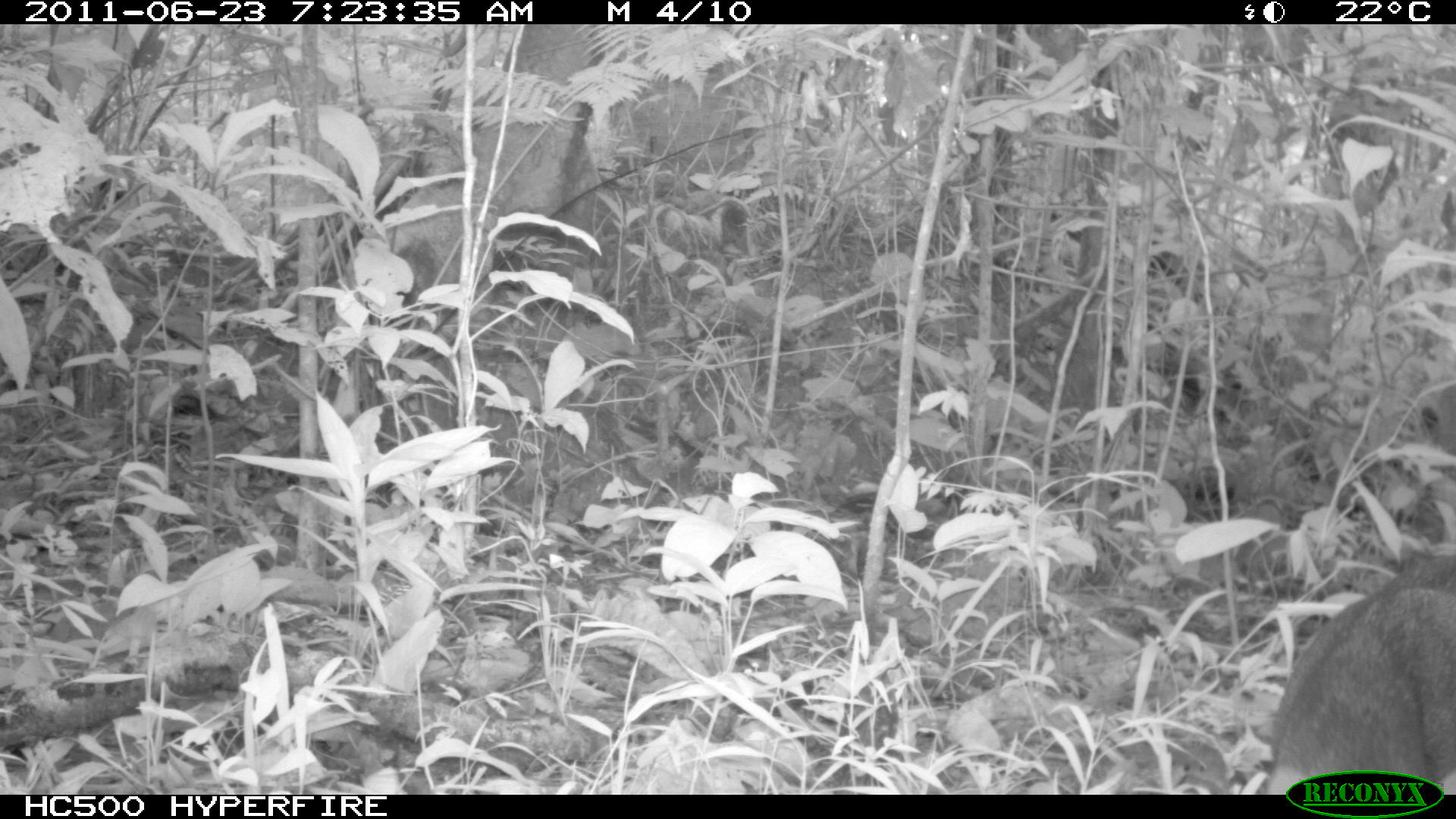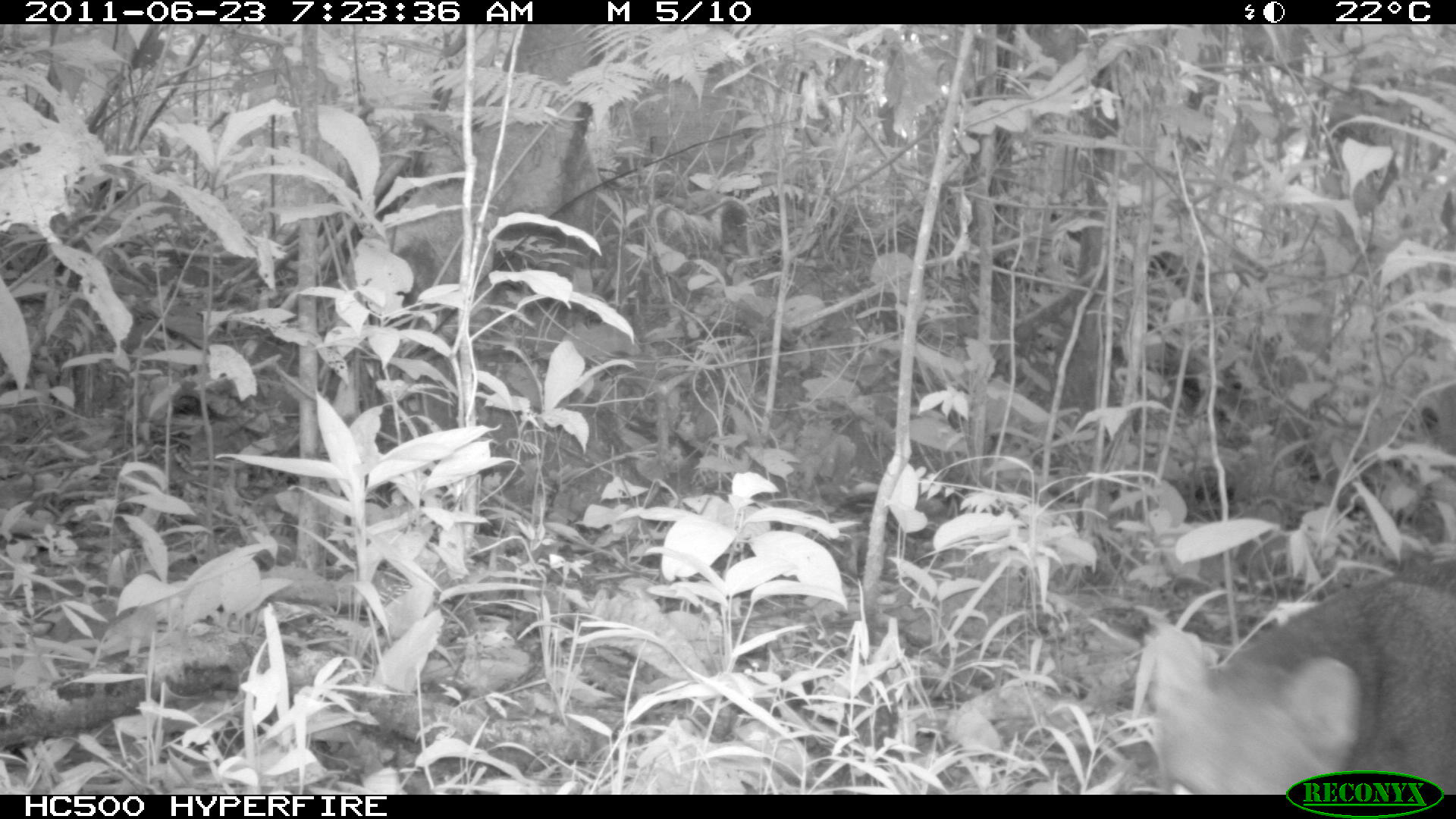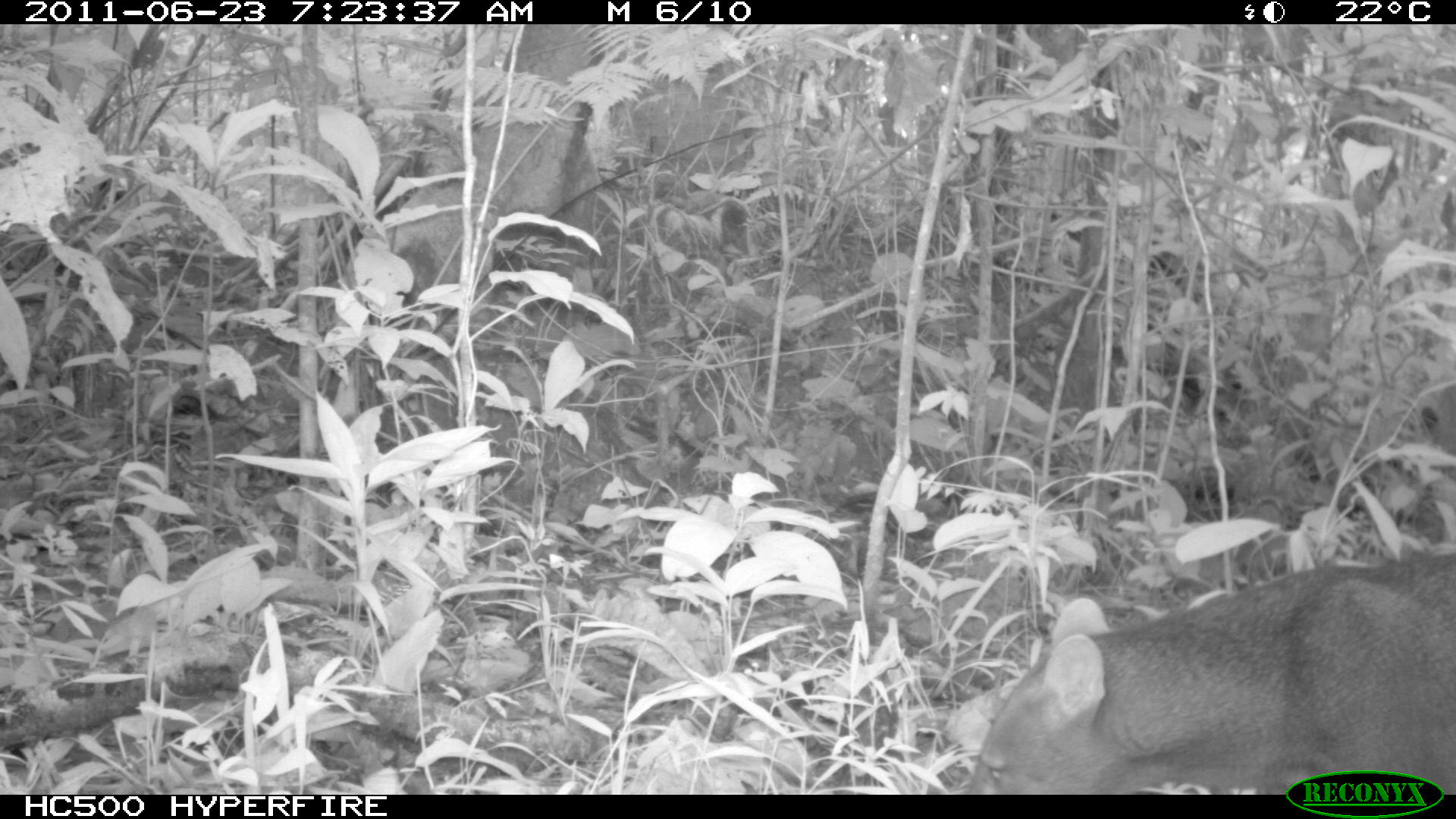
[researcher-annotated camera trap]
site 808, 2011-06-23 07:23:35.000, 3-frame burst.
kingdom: Animalia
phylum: Chordata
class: Mammalia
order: Carnivora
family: Canidae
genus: Atelocynus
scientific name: Atelocynus microtis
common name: short-eared dog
Atelocynus microtis (short-eared dog).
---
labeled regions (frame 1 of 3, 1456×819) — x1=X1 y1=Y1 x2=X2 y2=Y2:
atelocynus microtis: x1=1267 y1=554 x2=1456 y2=790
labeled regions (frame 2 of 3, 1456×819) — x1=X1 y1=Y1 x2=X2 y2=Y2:
atelocynus microtis: x1=1150 y1=553 x2=1456 y2=793